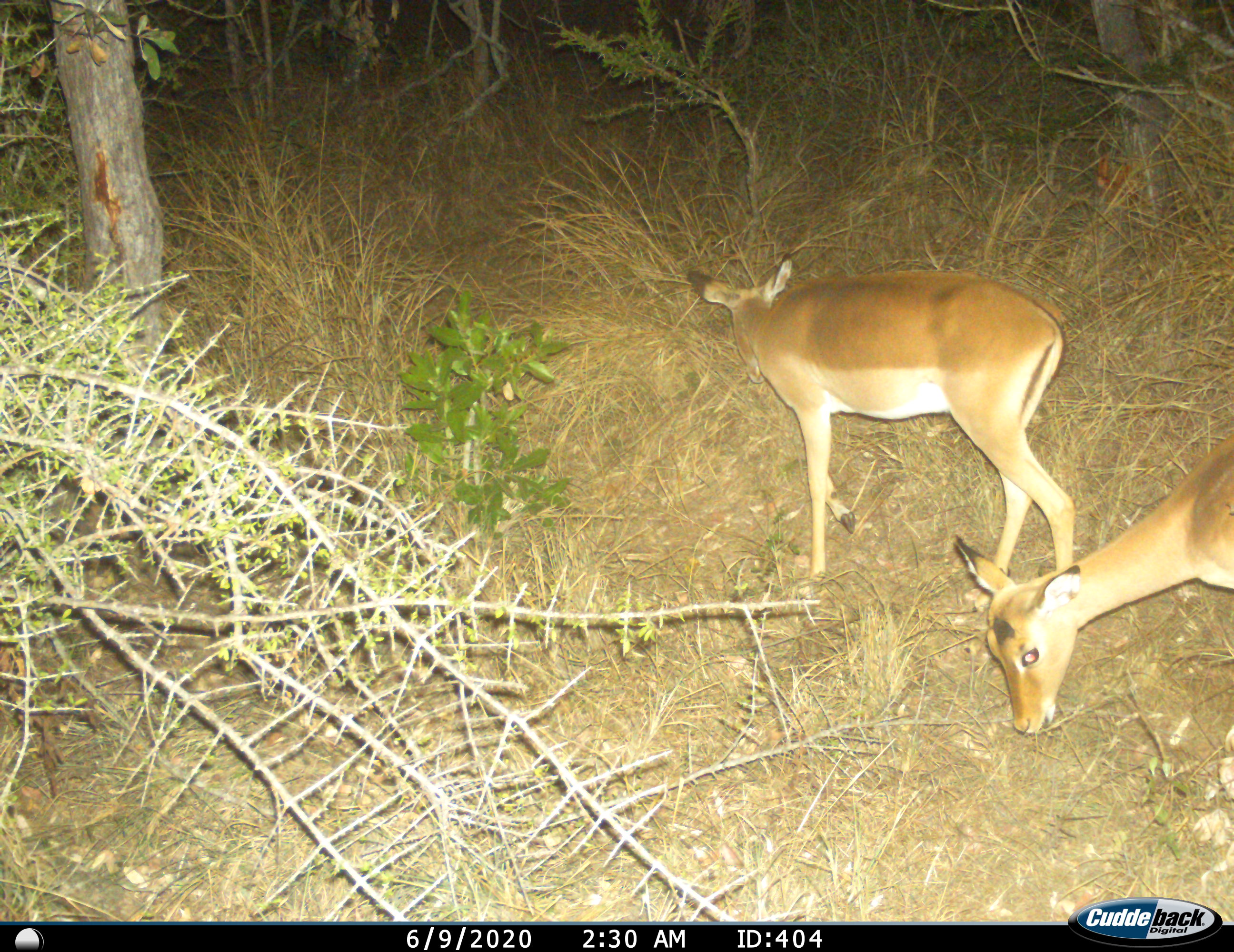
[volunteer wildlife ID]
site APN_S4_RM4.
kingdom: Animalia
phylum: Chordata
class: Mammalia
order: Artiodactyla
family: Bovidae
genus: Aepyceros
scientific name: Aepyceros melampus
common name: impala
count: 2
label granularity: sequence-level